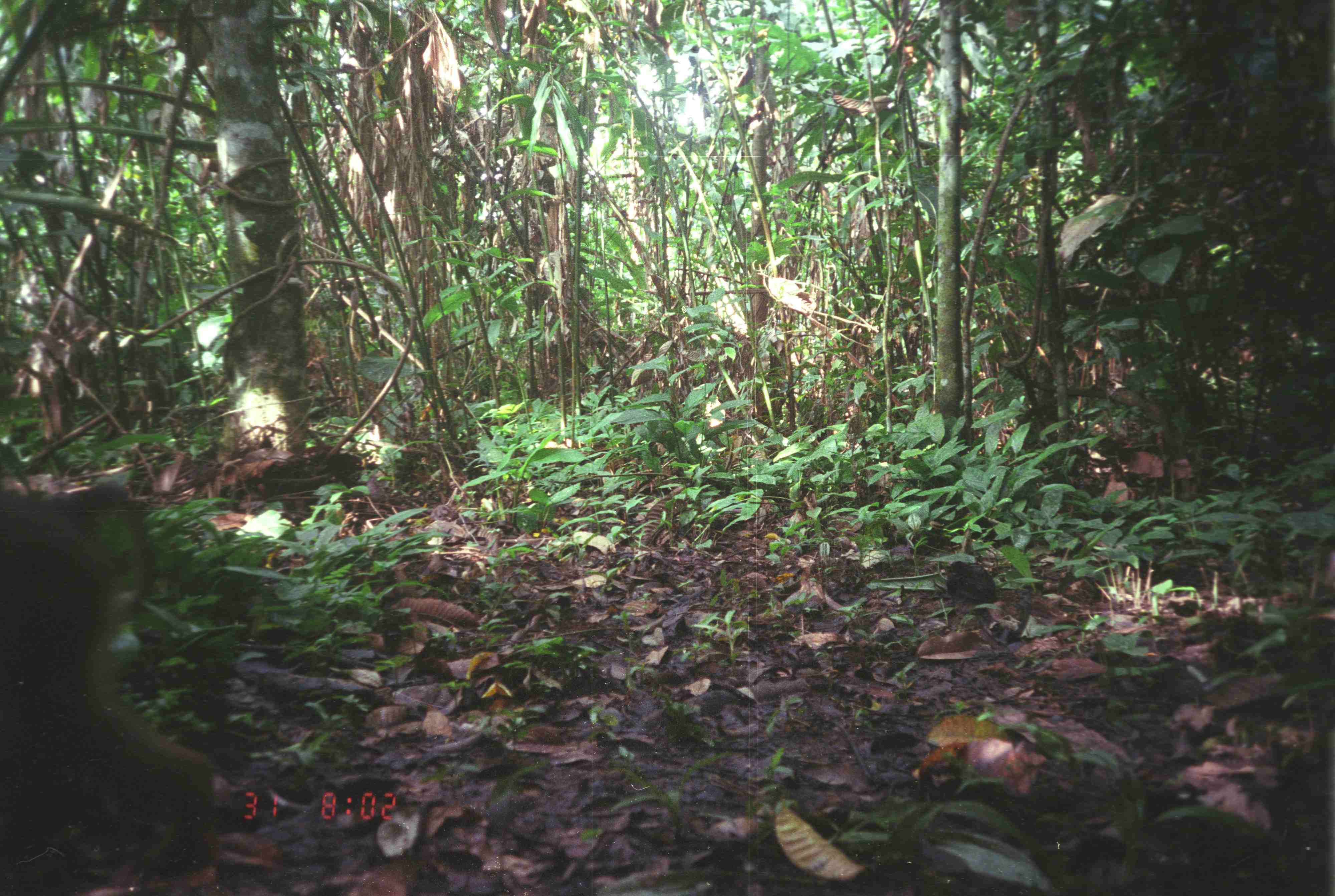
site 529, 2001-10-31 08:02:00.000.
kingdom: Animalia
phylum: Chordata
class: Mammalia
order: Primates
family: Cercopithecidae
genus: Macaca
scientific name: Macaca nemestrina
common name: southern pig-tailed macaque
Macaca nemestrina (southern pig-tailed macaque), count 1.